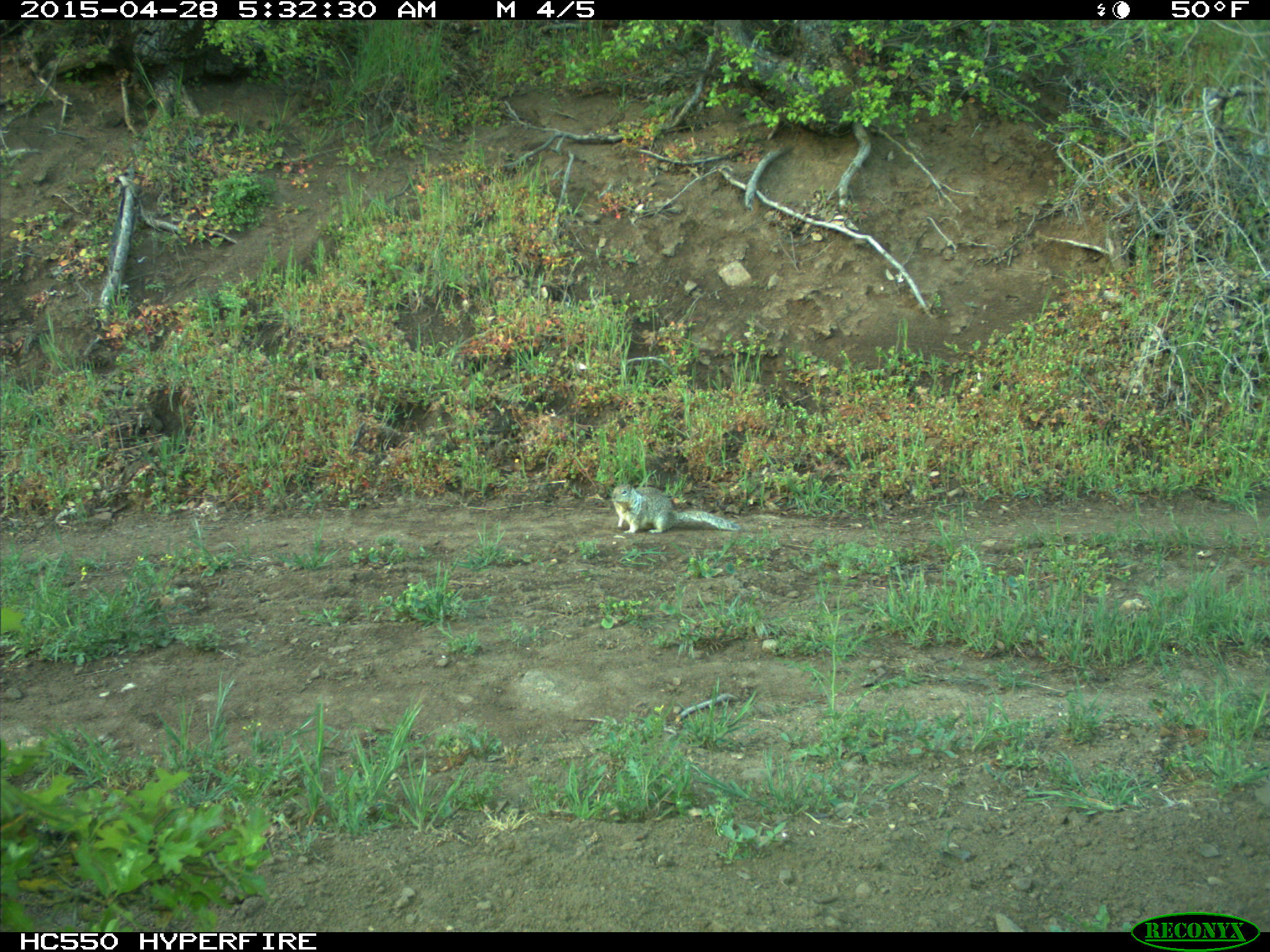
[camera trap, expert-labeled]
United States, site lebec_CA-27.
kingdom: Animalia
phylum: Chordata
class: Mammalia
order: Rodentia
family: Sciuridae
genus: Otospermophilus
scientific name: Otospermophilus beecheyi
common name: california ground squirrel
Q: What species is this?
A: Otospermophilus beecheyi (california ground squirrel).